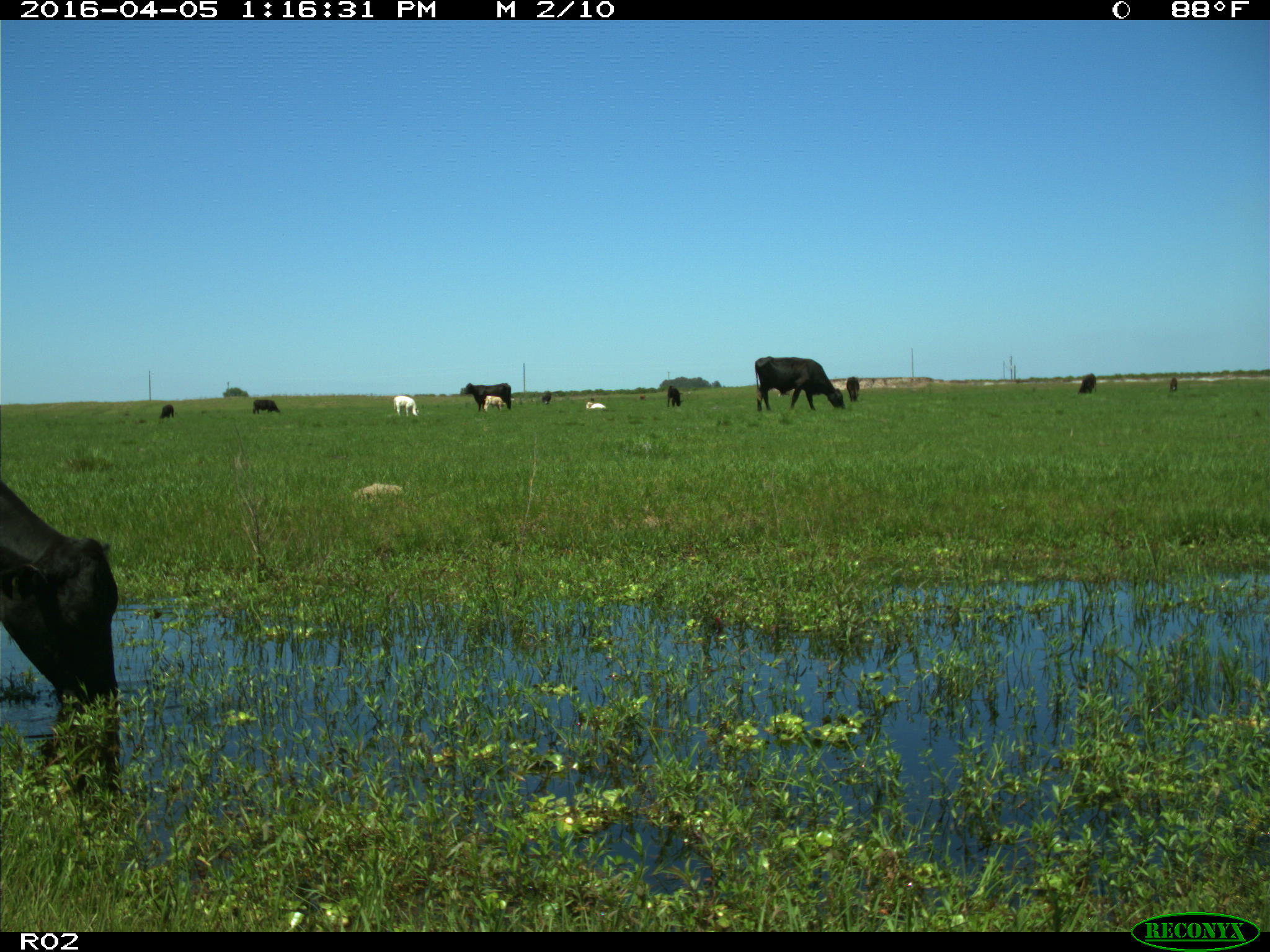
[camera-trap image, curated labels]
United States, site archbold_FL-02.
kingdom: Animalia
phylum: Chordata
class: Mammalia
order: Artiodactyla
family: Bovidae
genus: Bos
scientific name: Bos taurus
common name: domestic cow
Bos taurus (domestic cow).